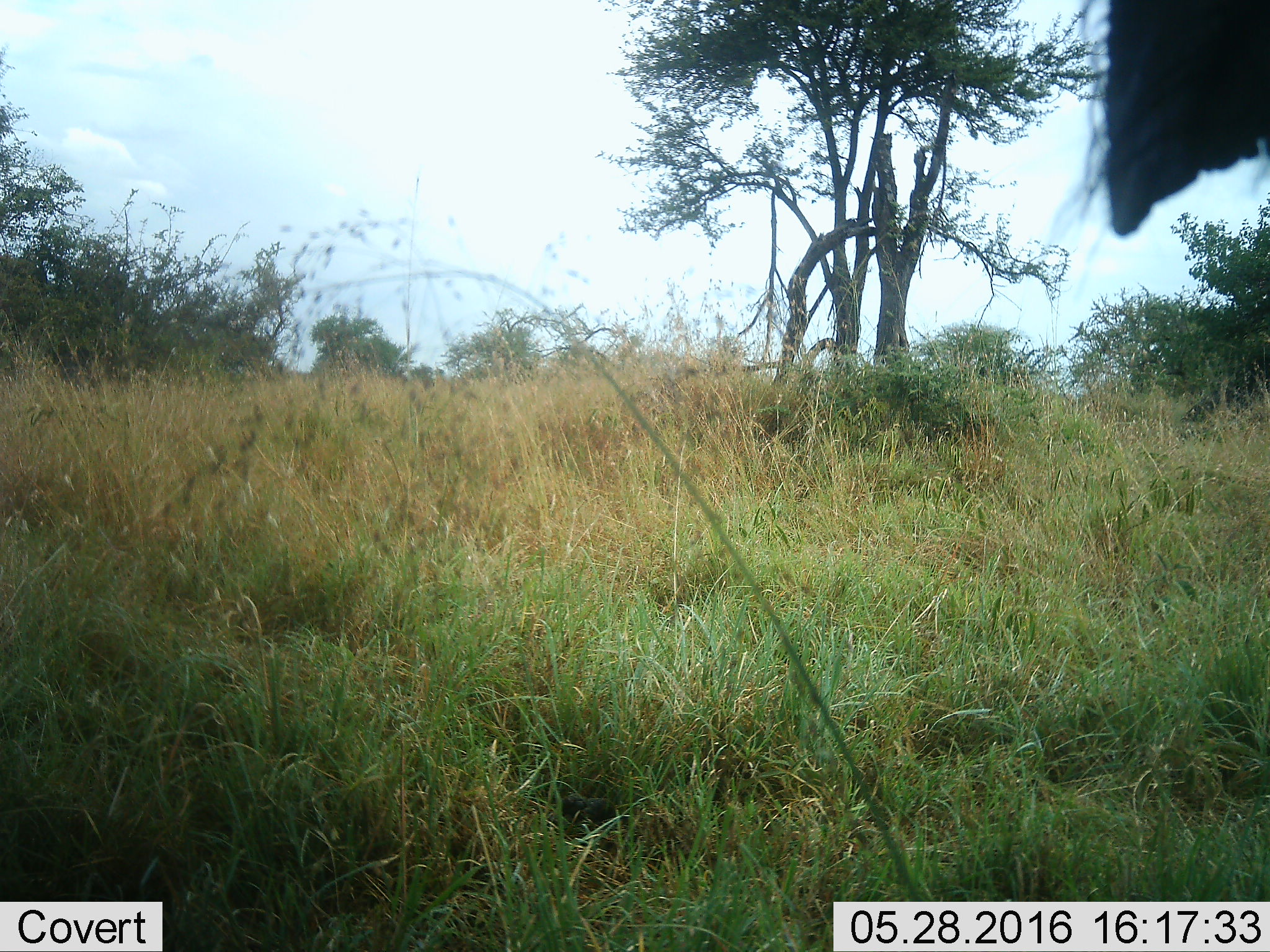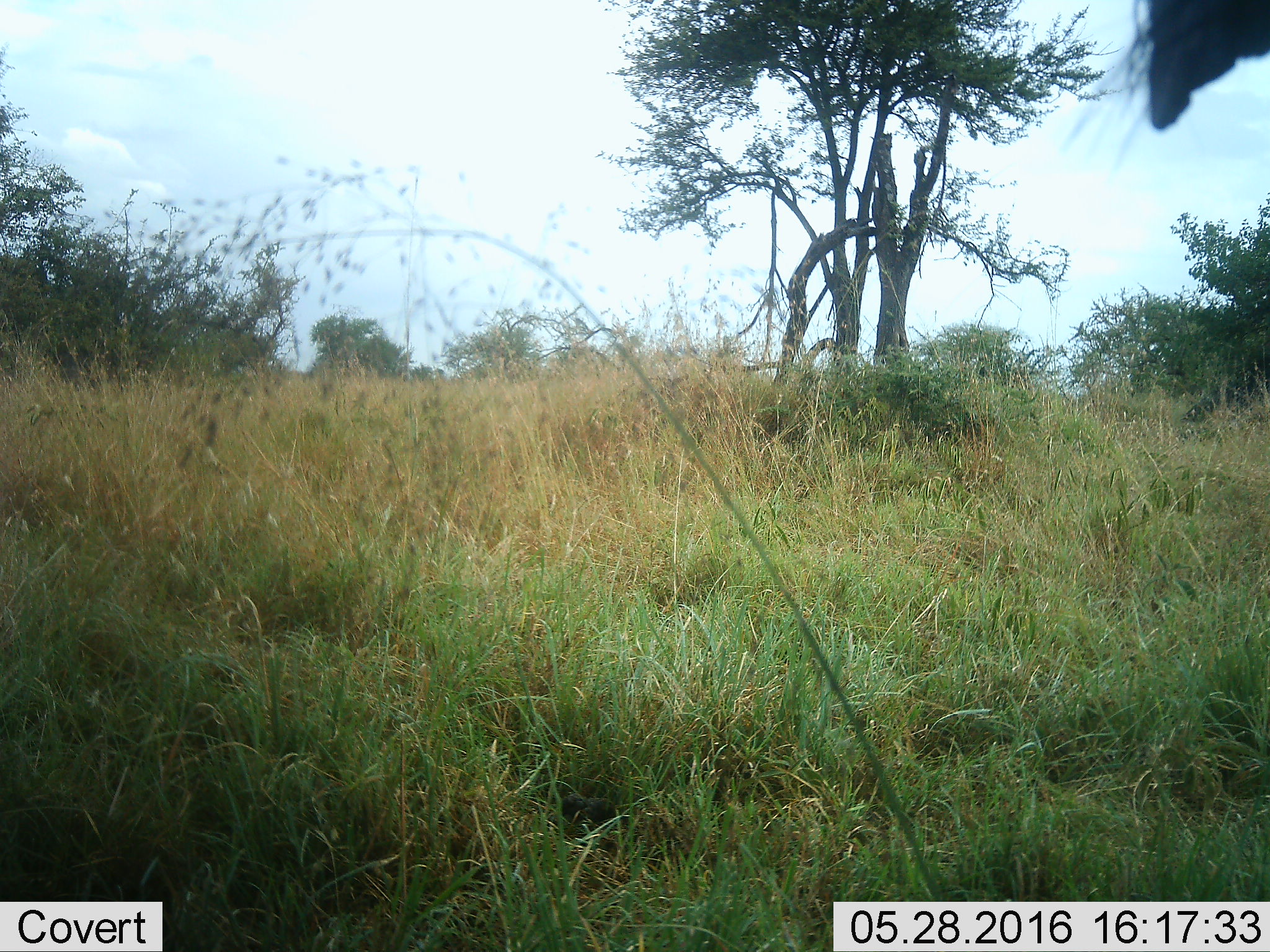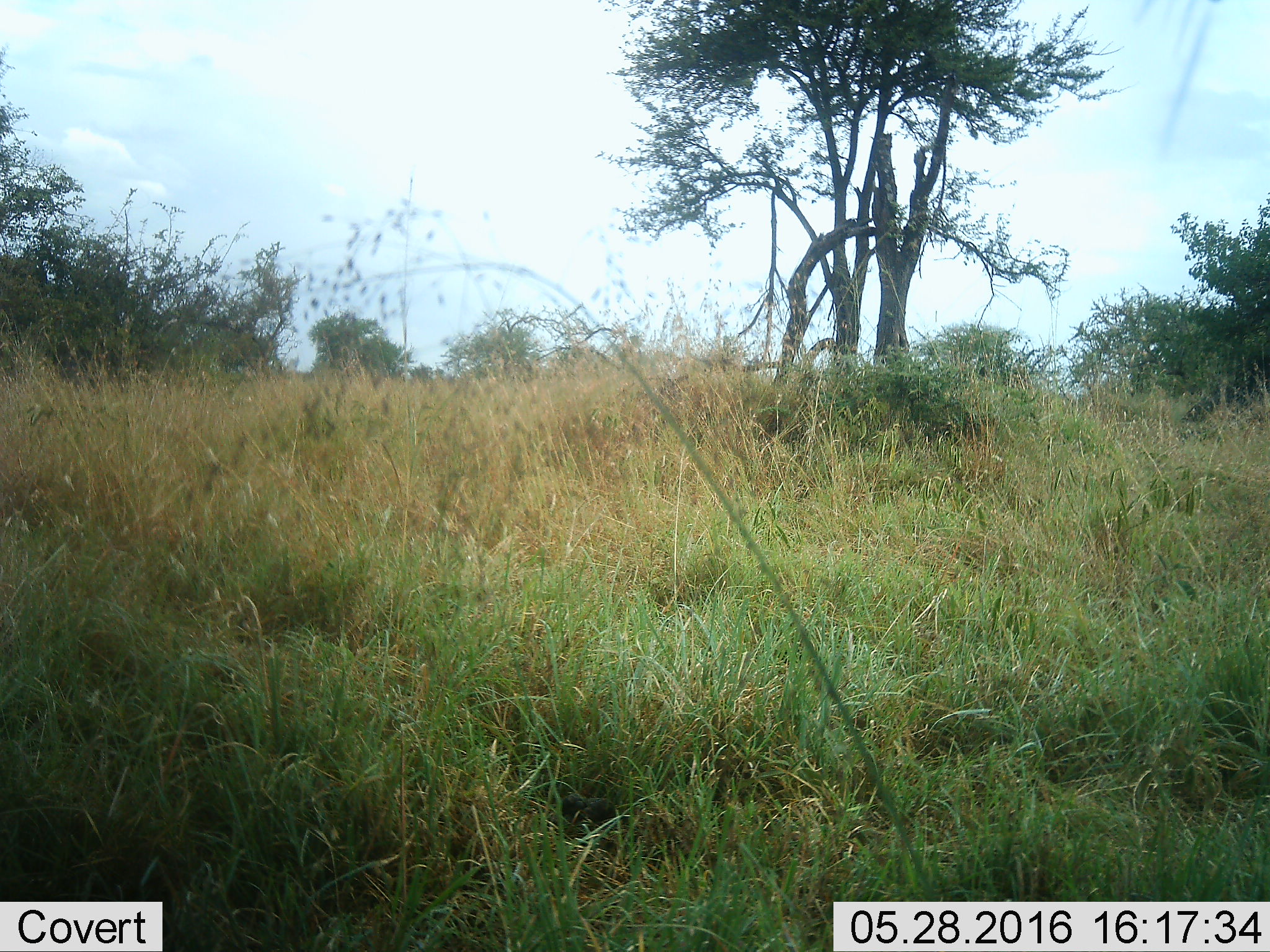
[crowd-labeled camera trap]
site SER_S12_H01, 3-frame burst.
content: unidentified animal